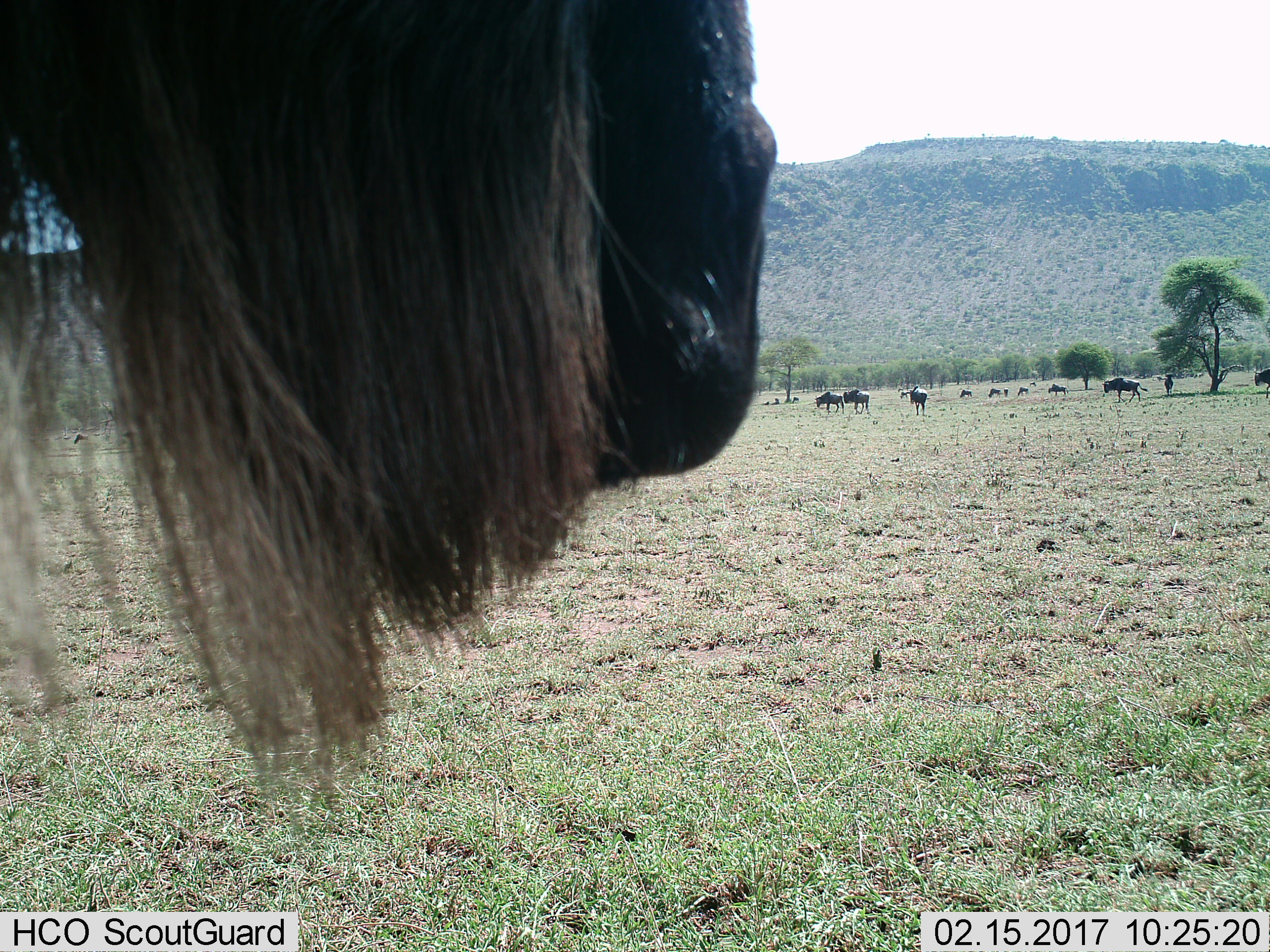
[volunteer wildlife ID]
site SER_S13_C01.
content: unidentified animal